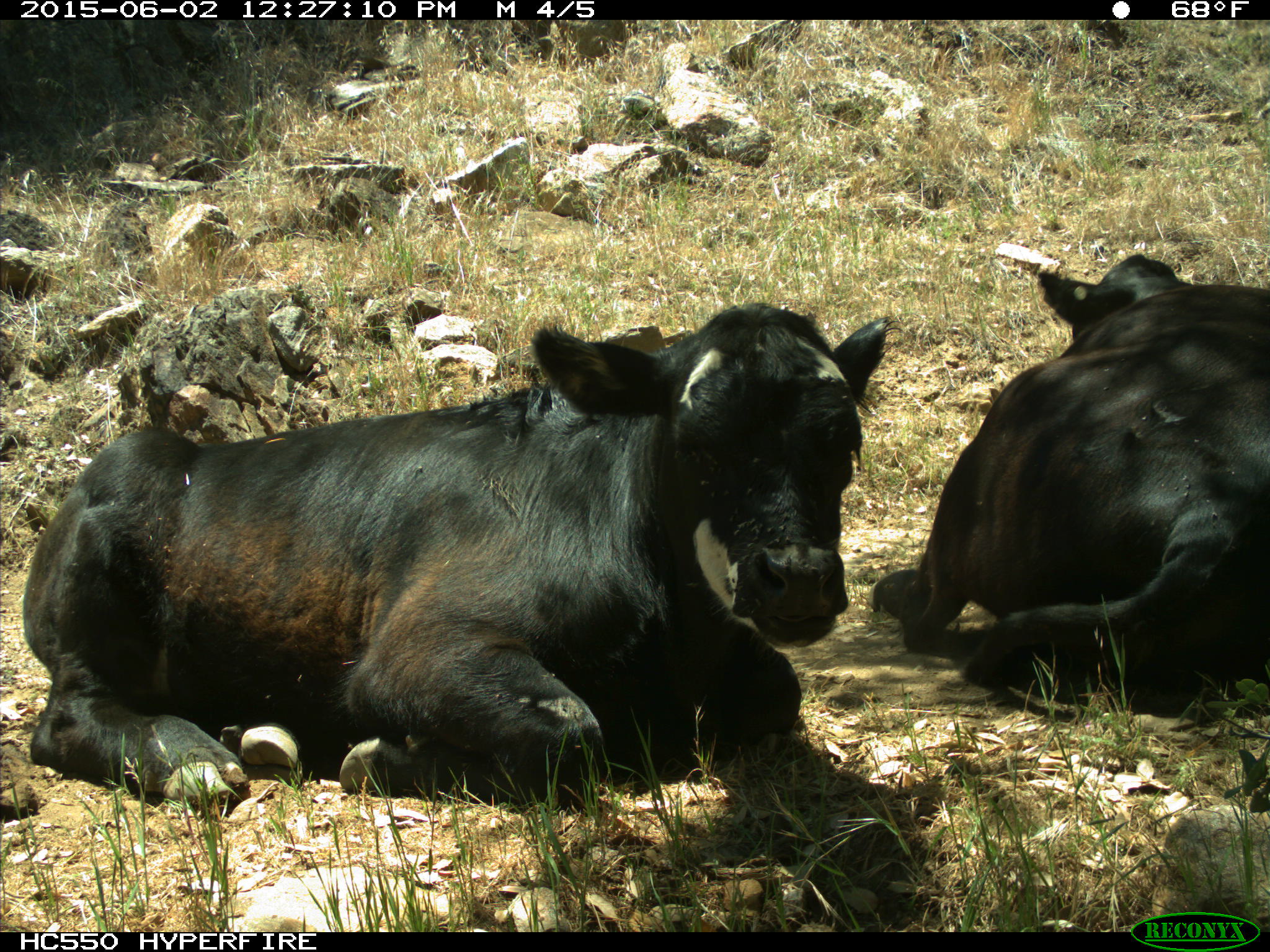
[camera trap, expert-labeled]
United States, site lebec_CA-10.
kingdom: Animalia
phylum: Chordata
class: Mammalia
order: Artiodactyla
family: Bovidae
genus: Bos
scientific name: Bos taurus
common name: domestic cow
Bos taurus (domestic cow).